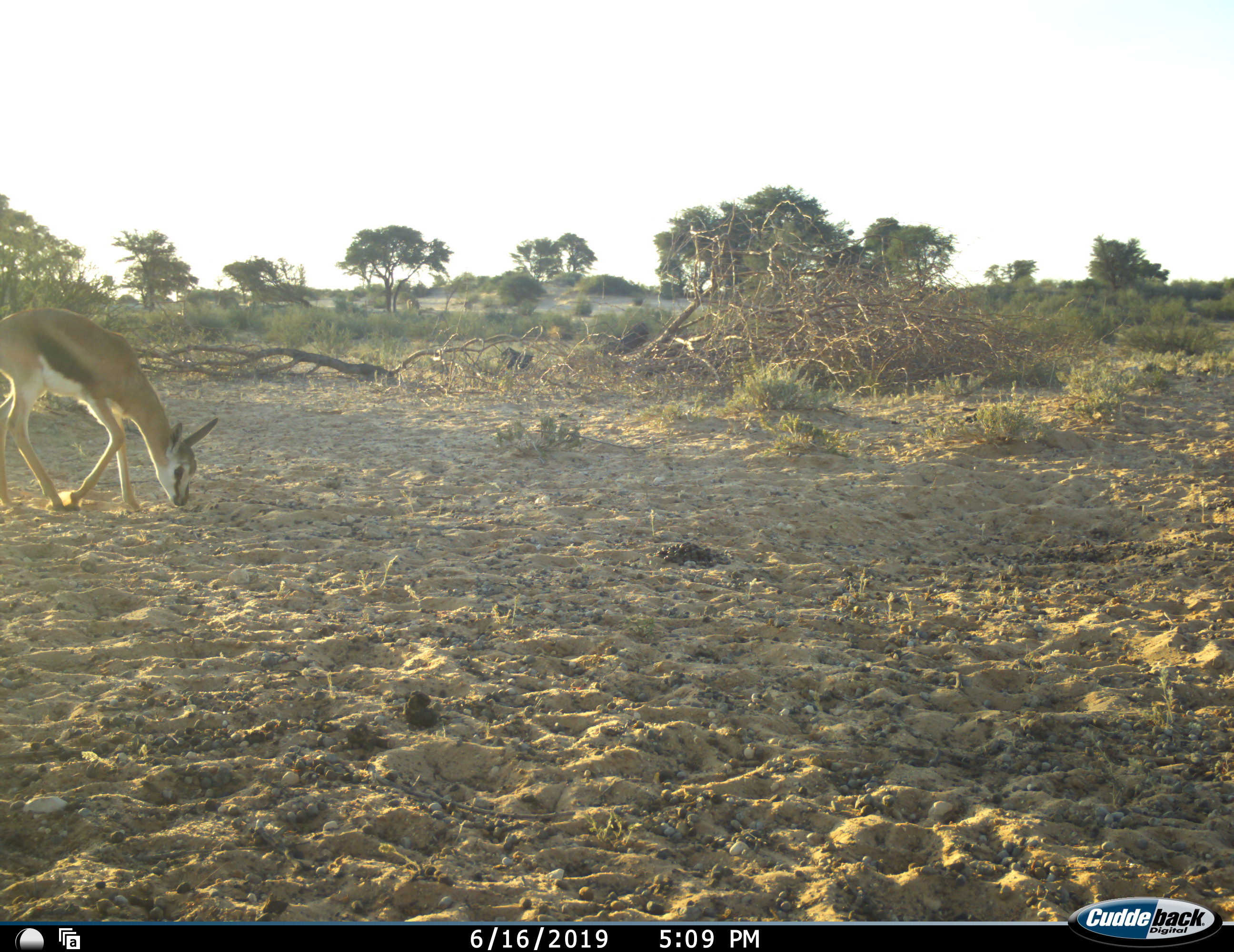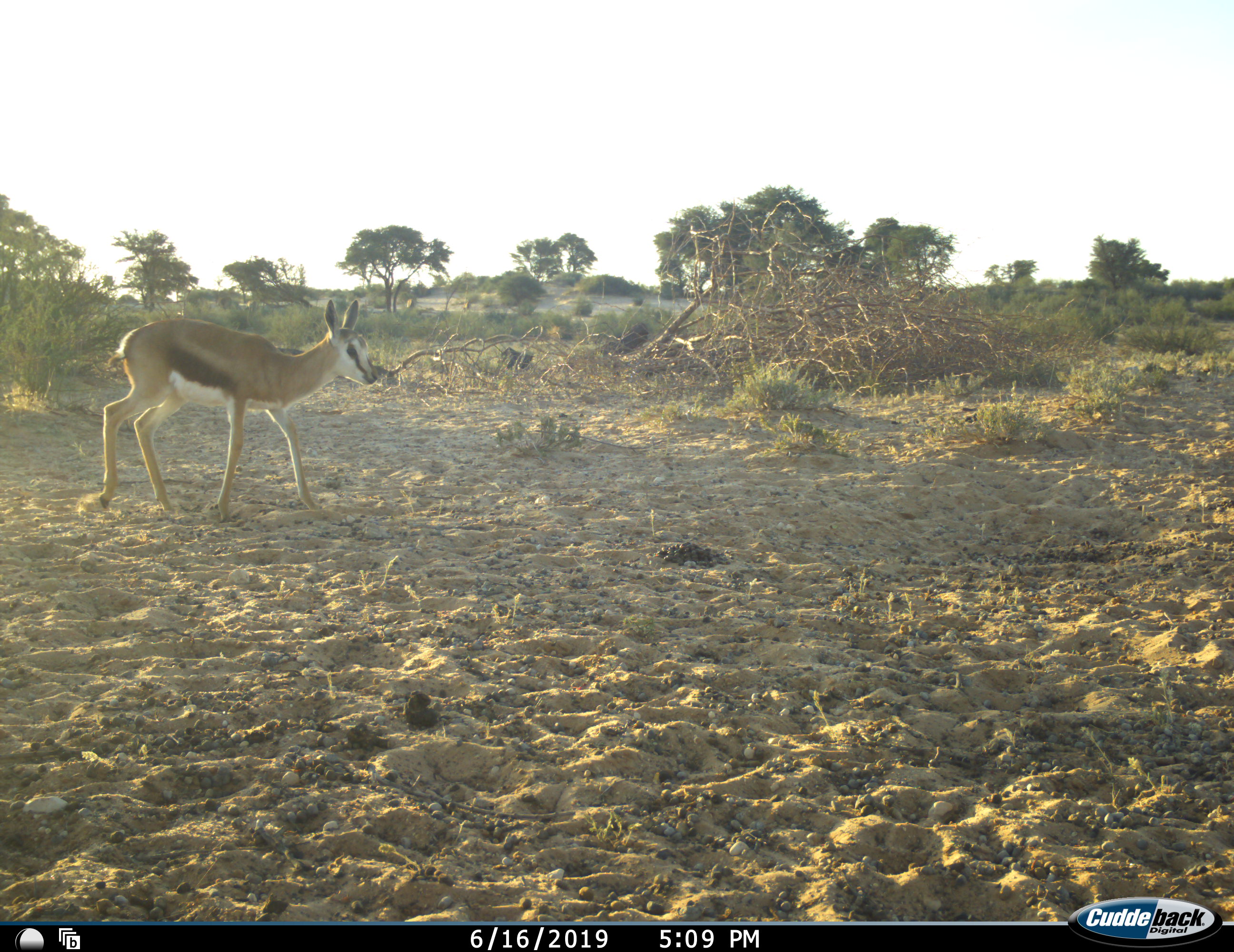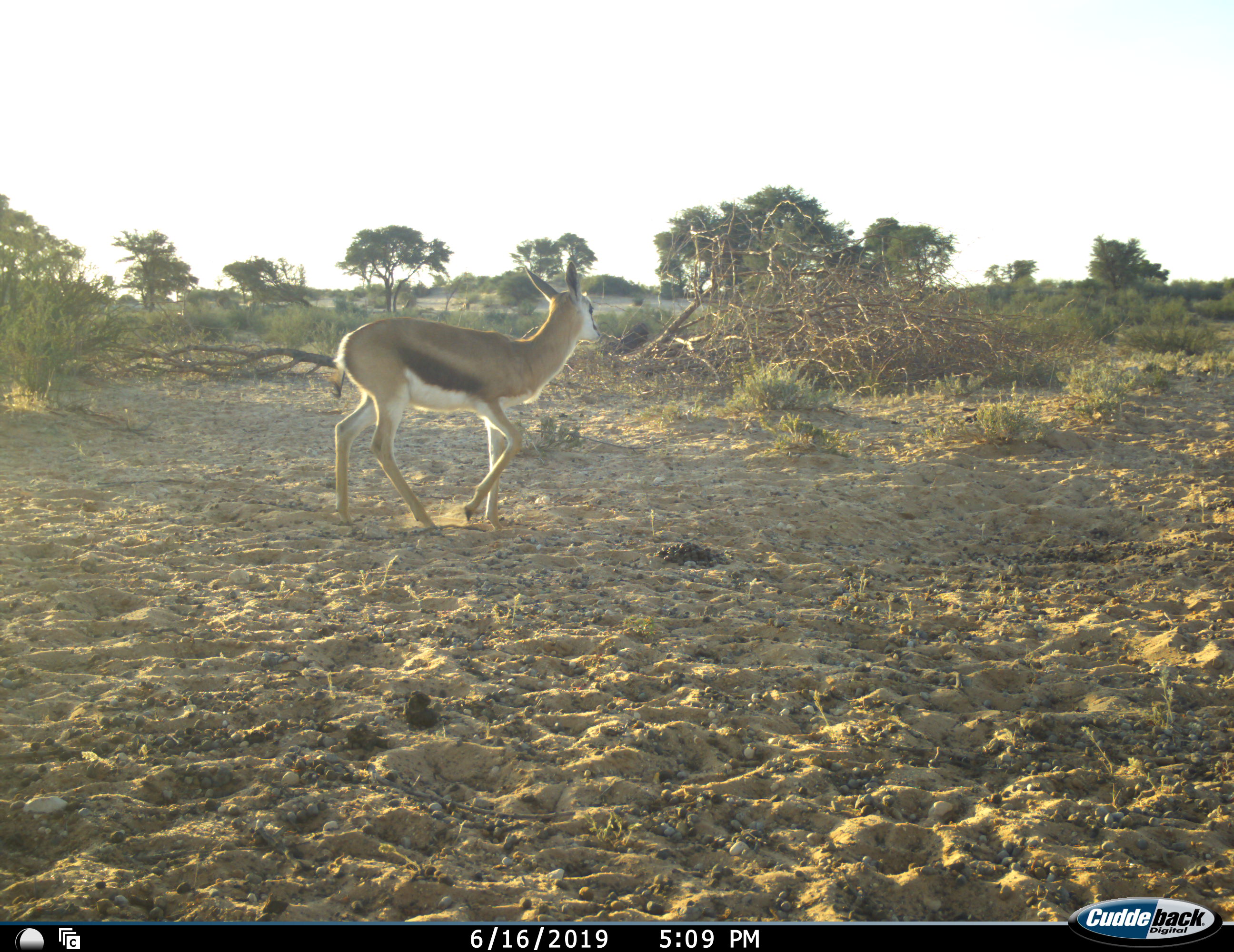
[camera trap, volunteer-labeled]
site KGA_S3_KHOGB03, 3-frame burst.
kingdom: Animalia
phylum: Chordata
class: Mammalia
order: Artiodactyla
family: Bovidae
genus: Antidorcas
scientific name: Antidorcas marsupialis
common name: springbok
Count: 1.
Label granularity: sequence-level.